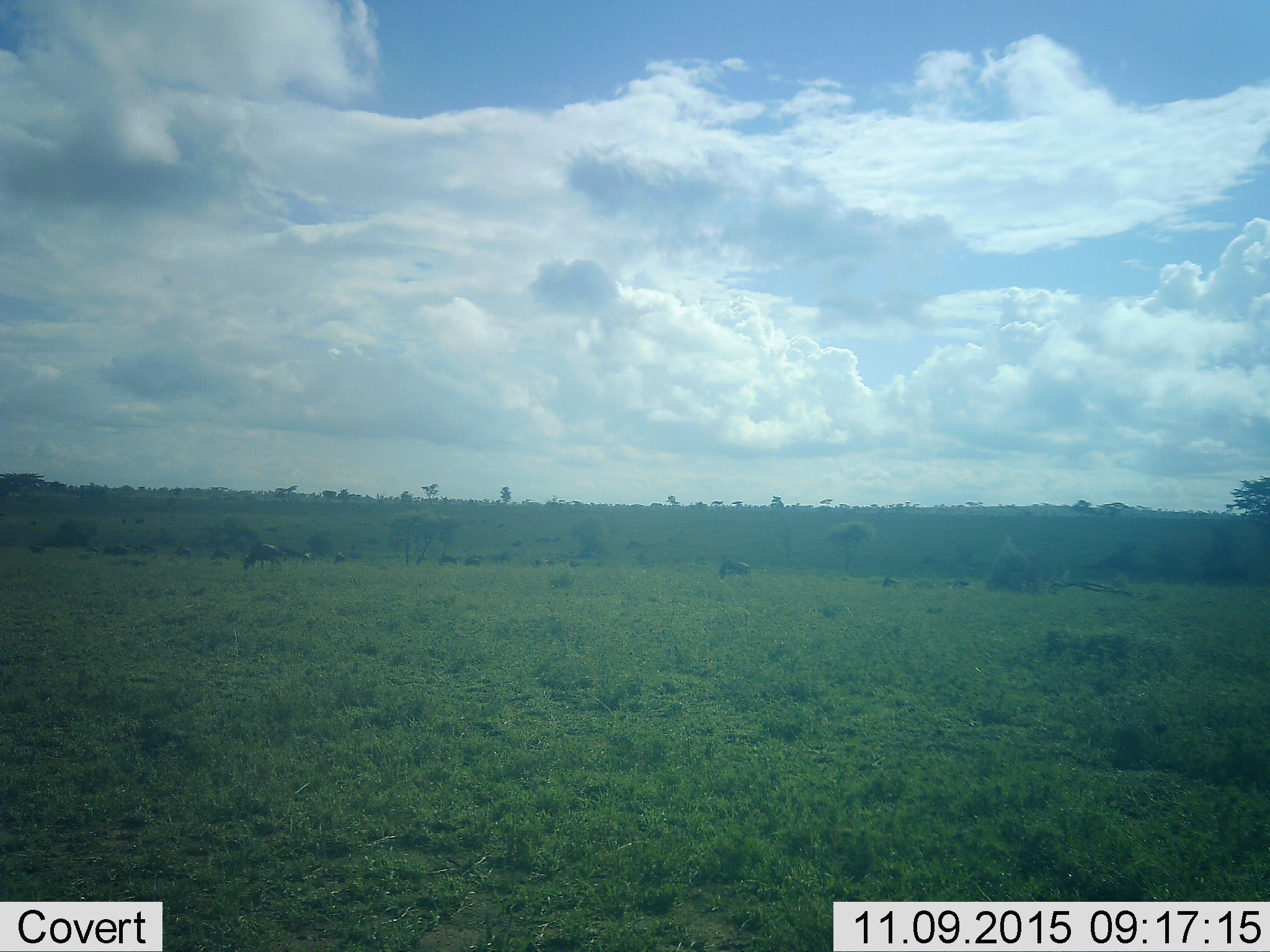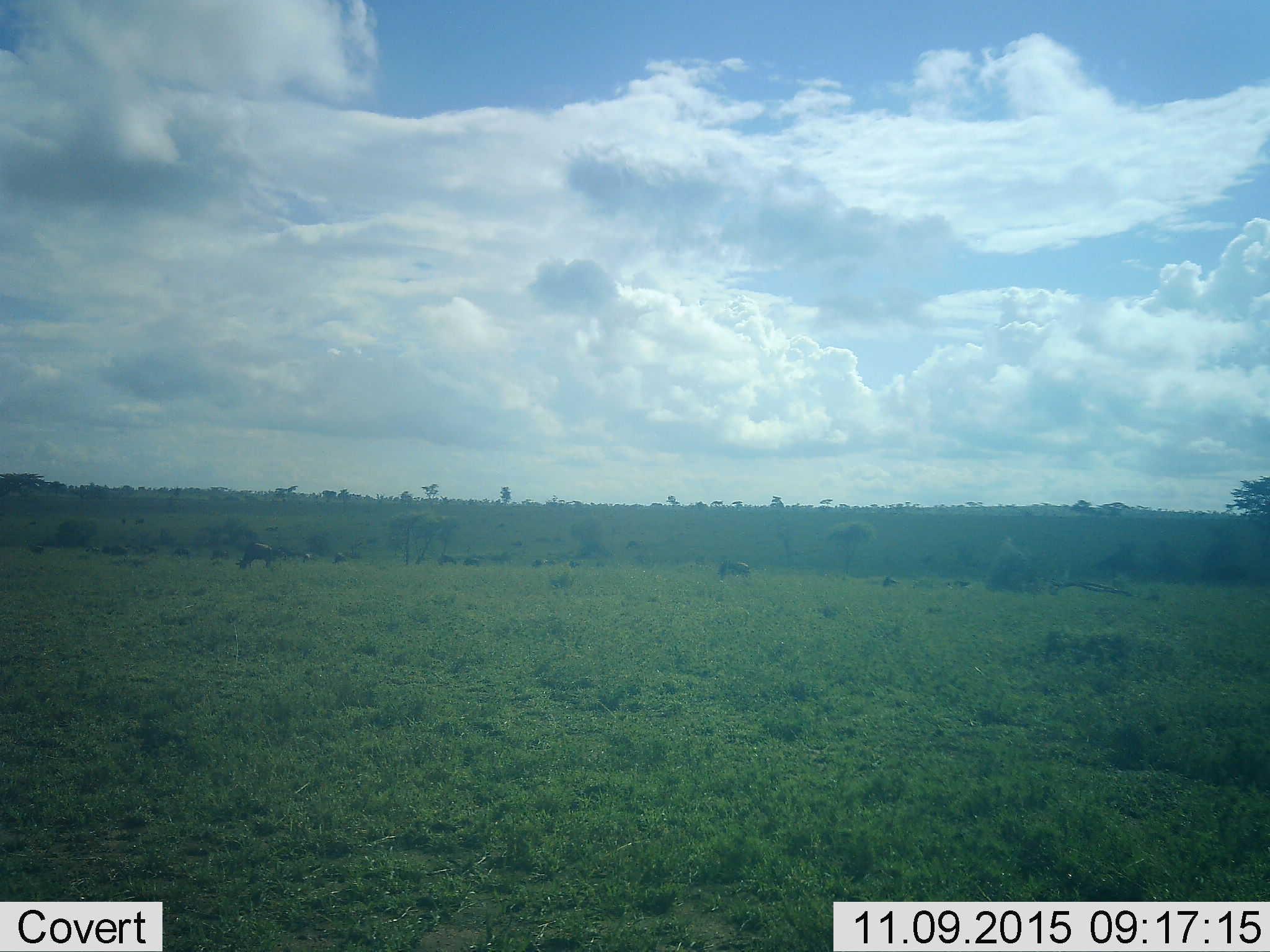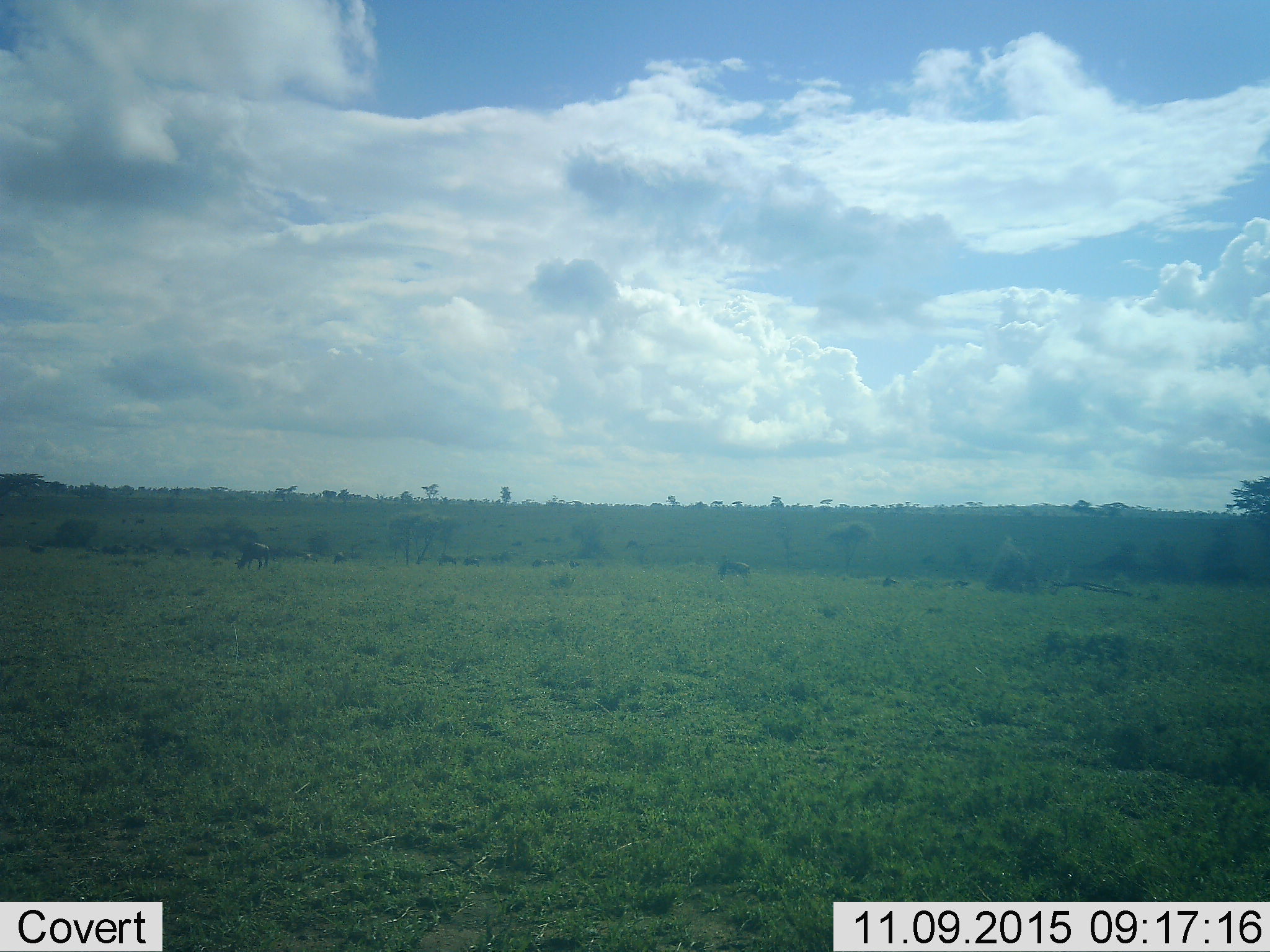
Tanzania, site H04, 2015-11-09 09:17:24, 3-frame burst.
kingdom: Animalia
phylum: Chordata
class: Mammalia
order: Artiodactyla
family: Bovidae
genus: Connochaetes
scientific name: Connochaetes taurinus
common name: blue wildebeest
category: wildebeest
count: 11-50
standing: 33%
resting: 17%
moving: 83%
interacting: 0%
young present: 17%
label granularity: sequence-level